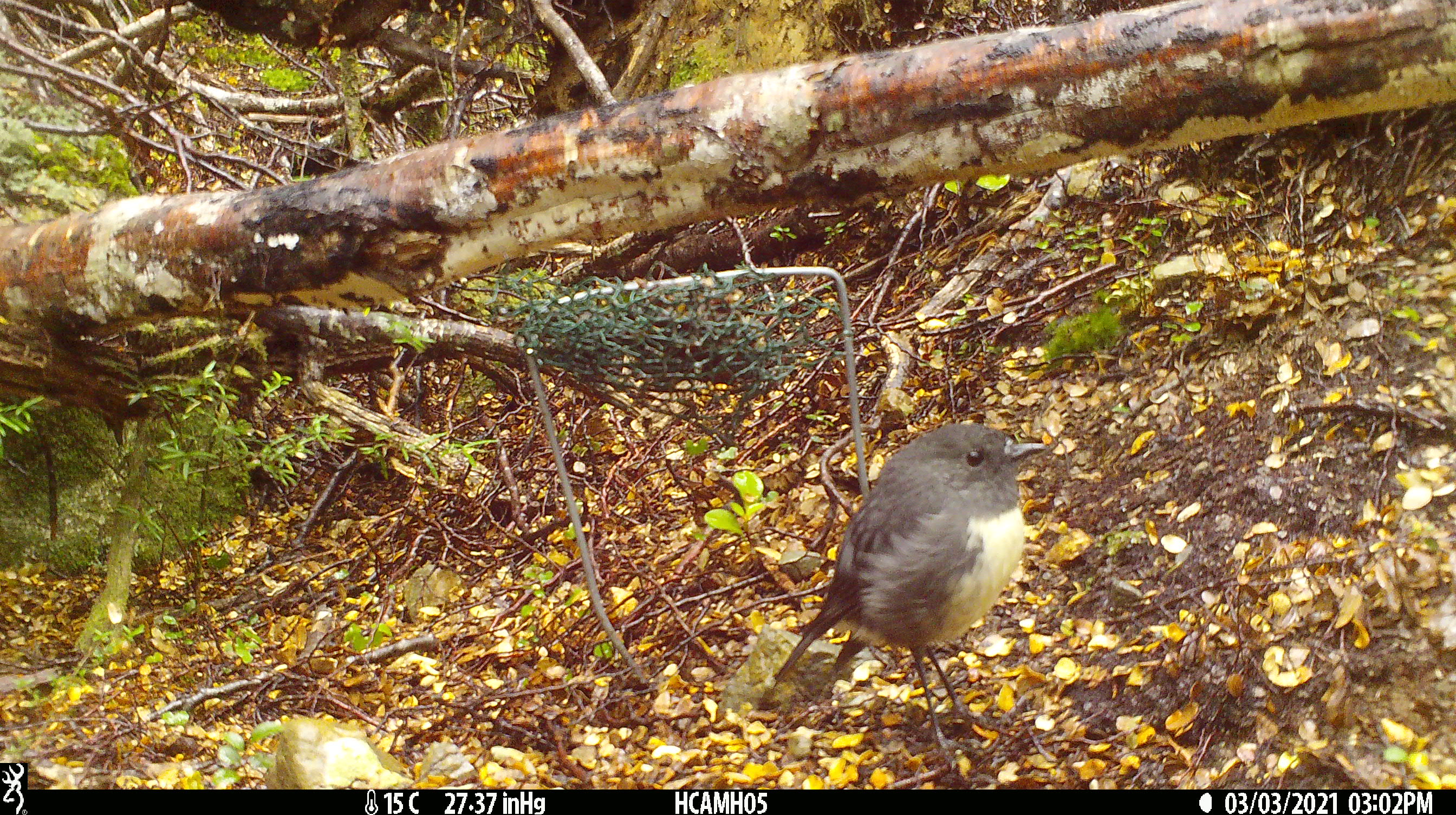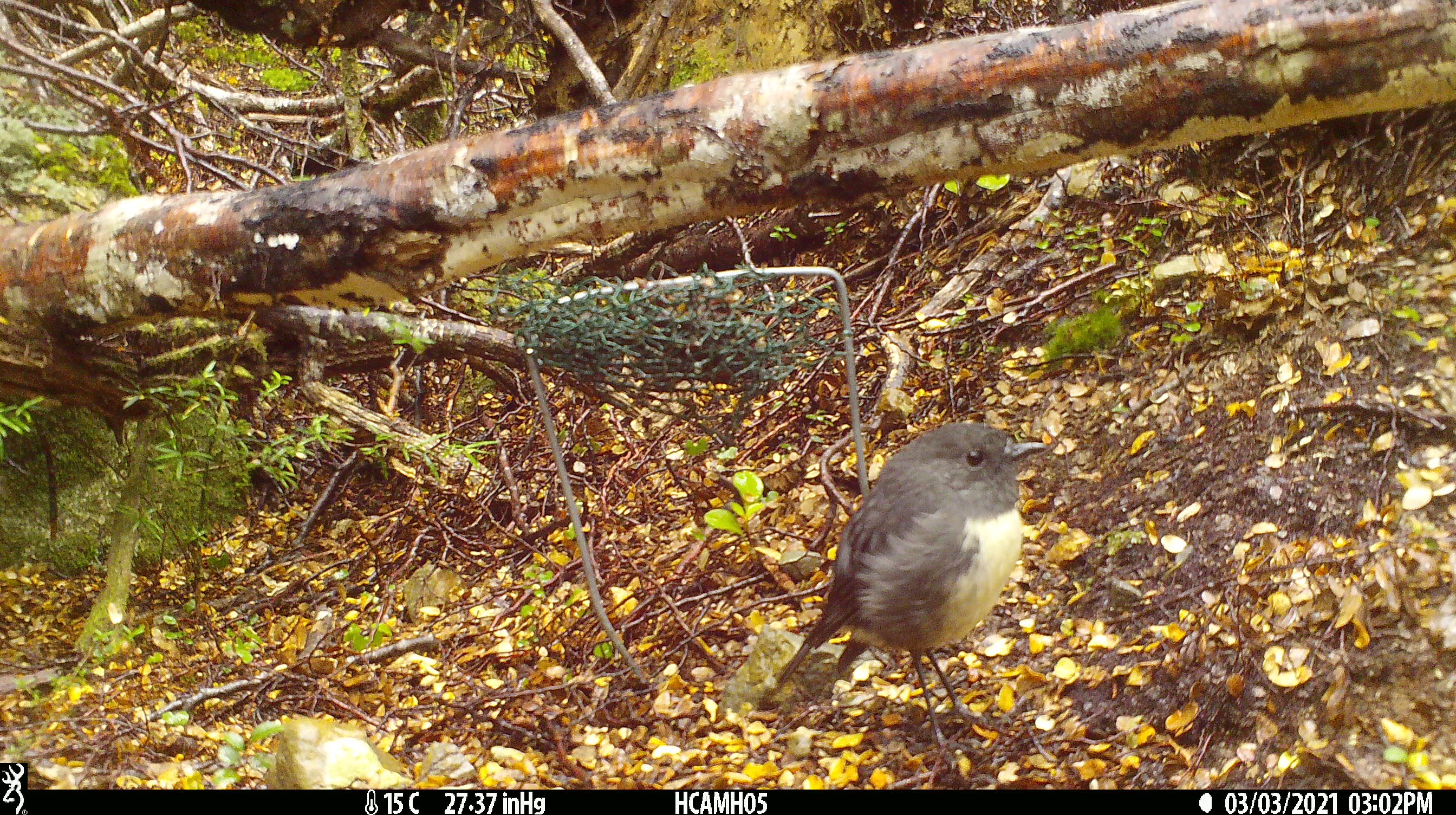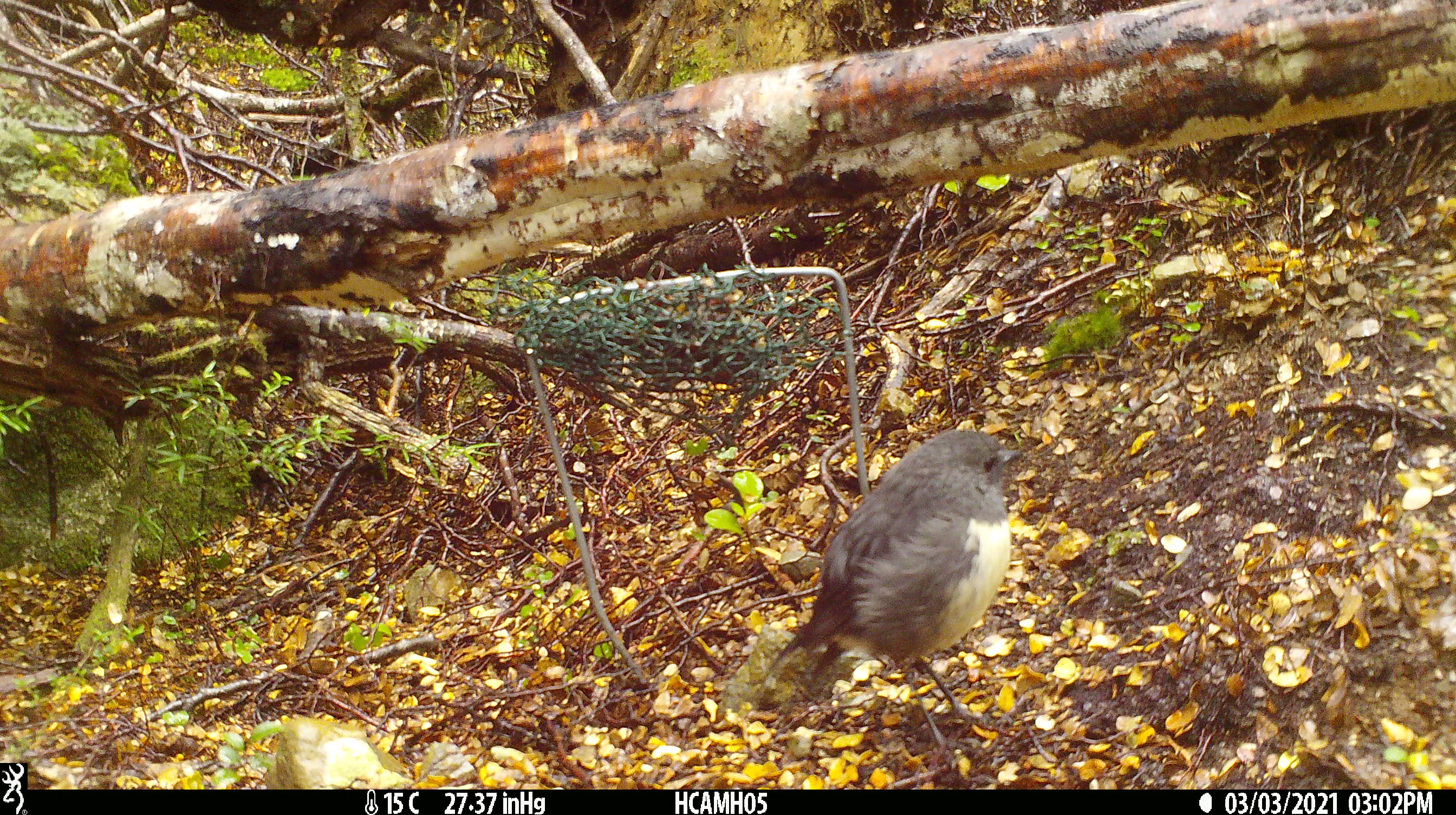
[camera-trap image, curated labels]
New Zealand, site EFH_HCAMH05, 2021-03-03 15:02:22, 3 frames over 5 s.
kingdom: Animalia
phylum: Chordata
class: Aves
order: Passeriformes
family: Petroicidae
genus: Petroica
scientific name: Petroica australis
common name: new zealand robin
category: robin